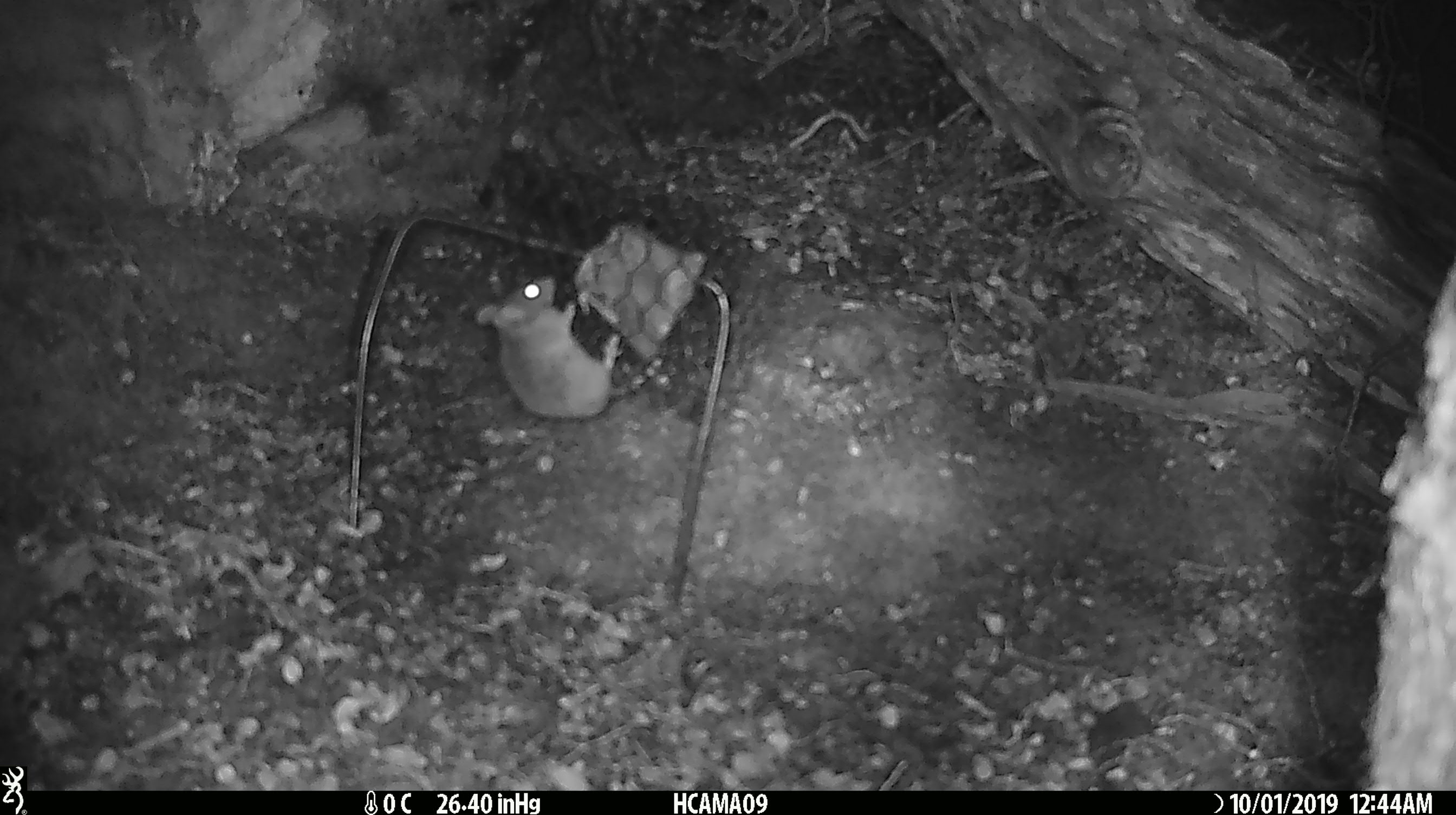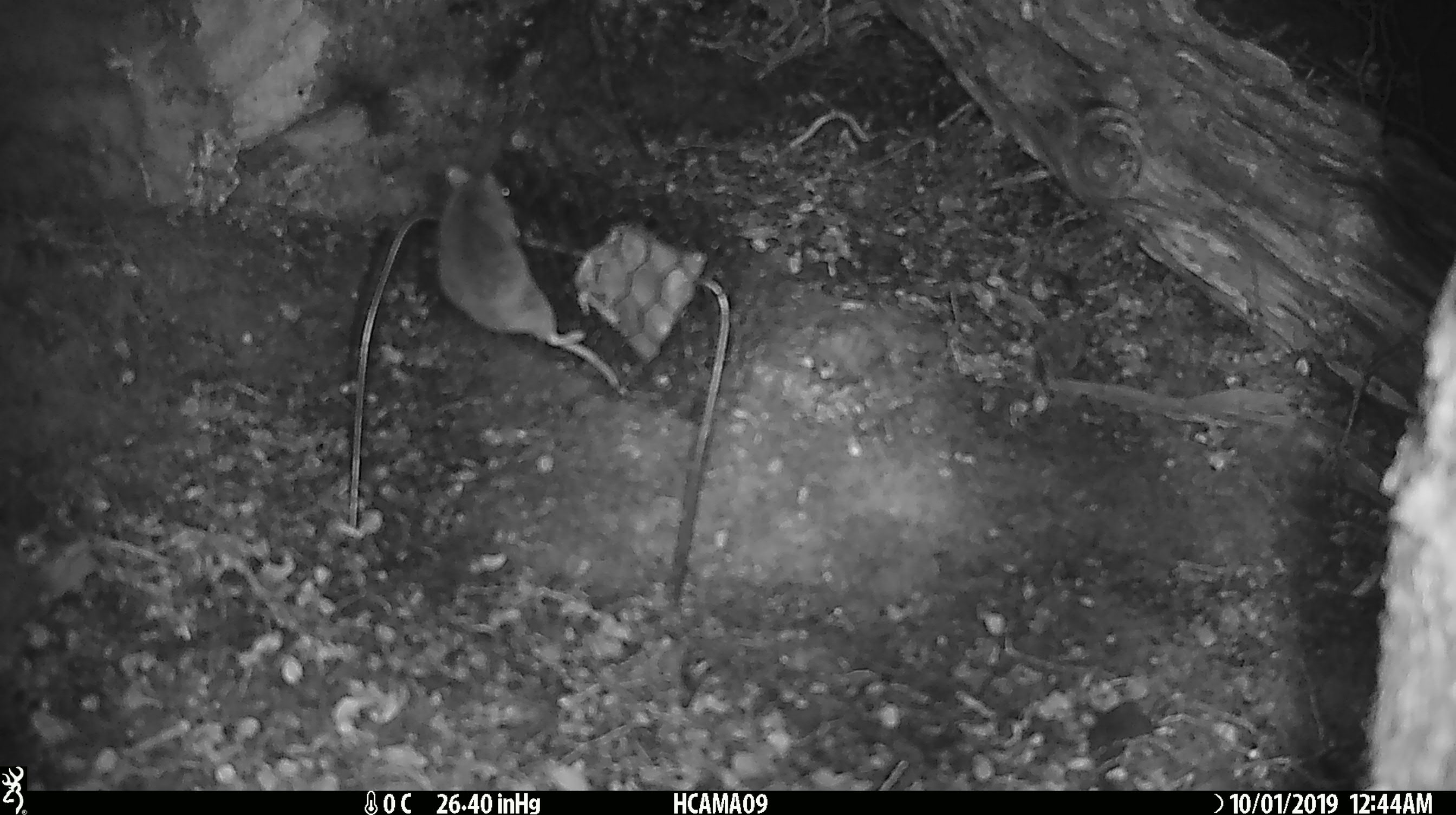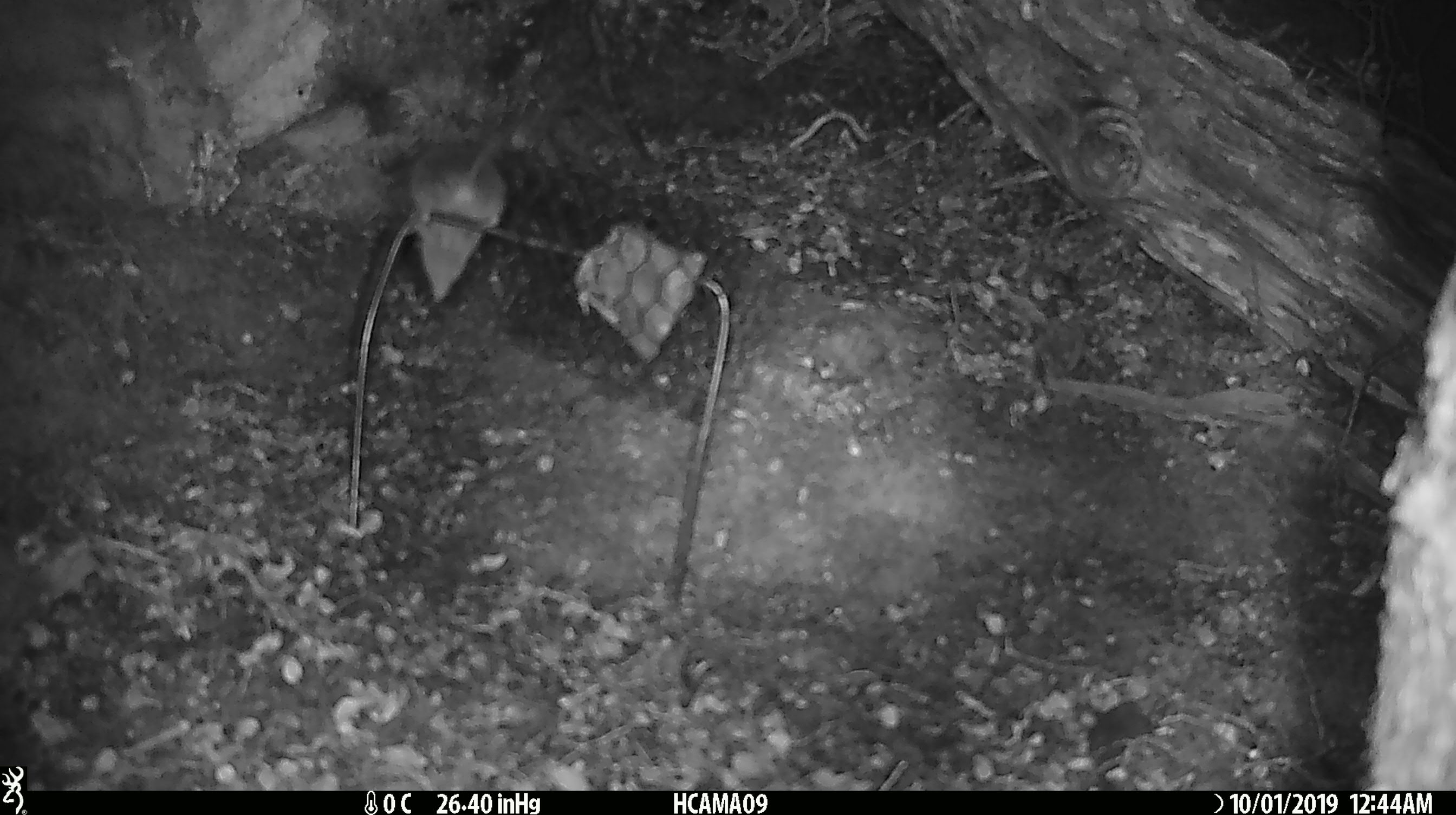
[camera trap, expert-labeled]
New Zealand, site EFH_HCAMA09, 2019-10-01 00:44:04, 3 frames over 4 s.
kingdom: Animalia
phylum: Chordata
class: Mammalia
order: Rodentia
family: Muridae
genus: Mus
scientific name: Mus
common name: mouse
Mouse (Mus).